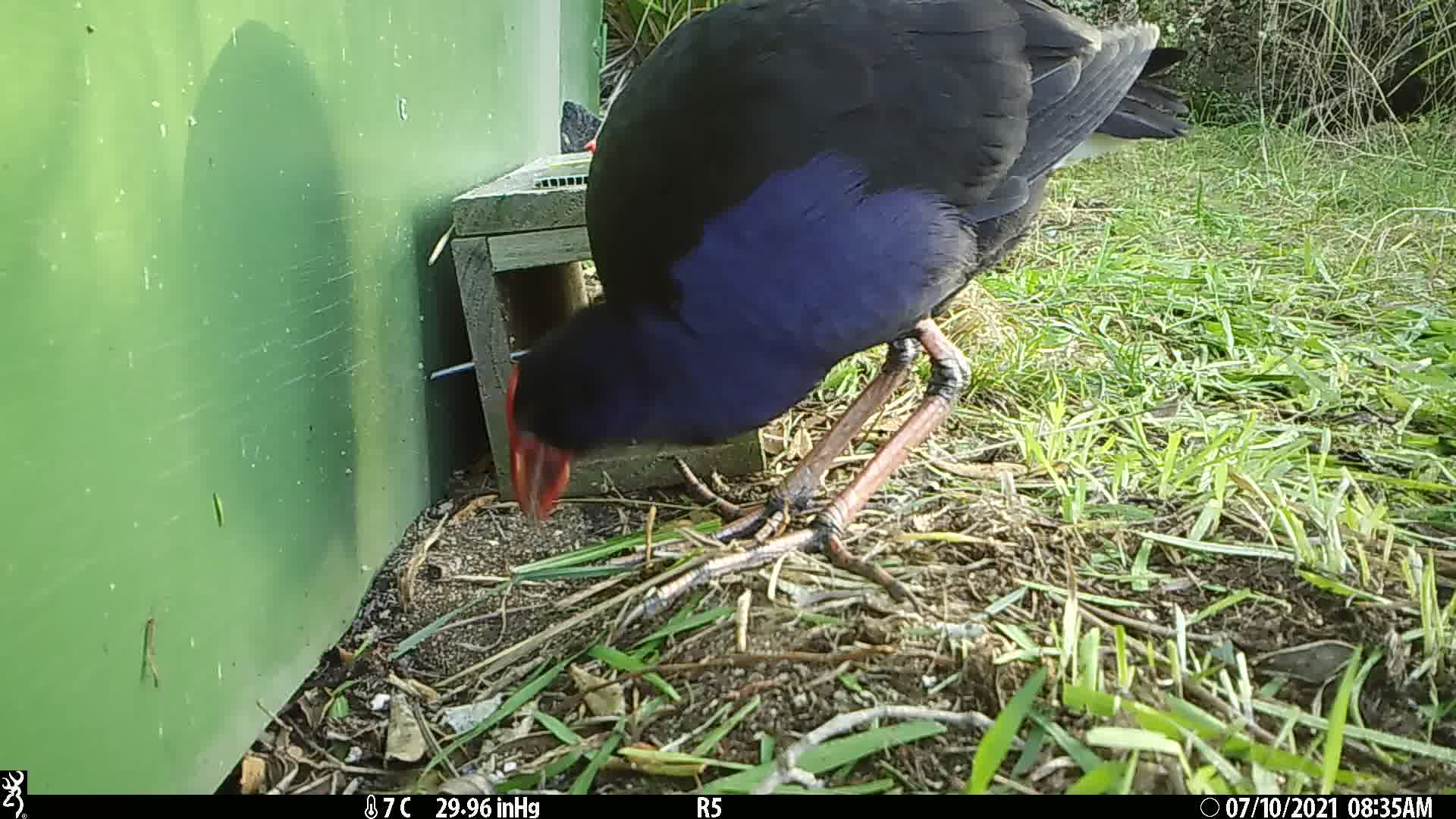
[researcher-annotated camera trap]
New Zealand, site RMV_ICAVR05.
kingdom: Animalia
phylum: Chordata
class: Aves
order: Gruiformes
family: Rallidae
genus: Porphyrio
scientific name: Porphyrio melanotus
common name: australasian swamphen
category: pukeko